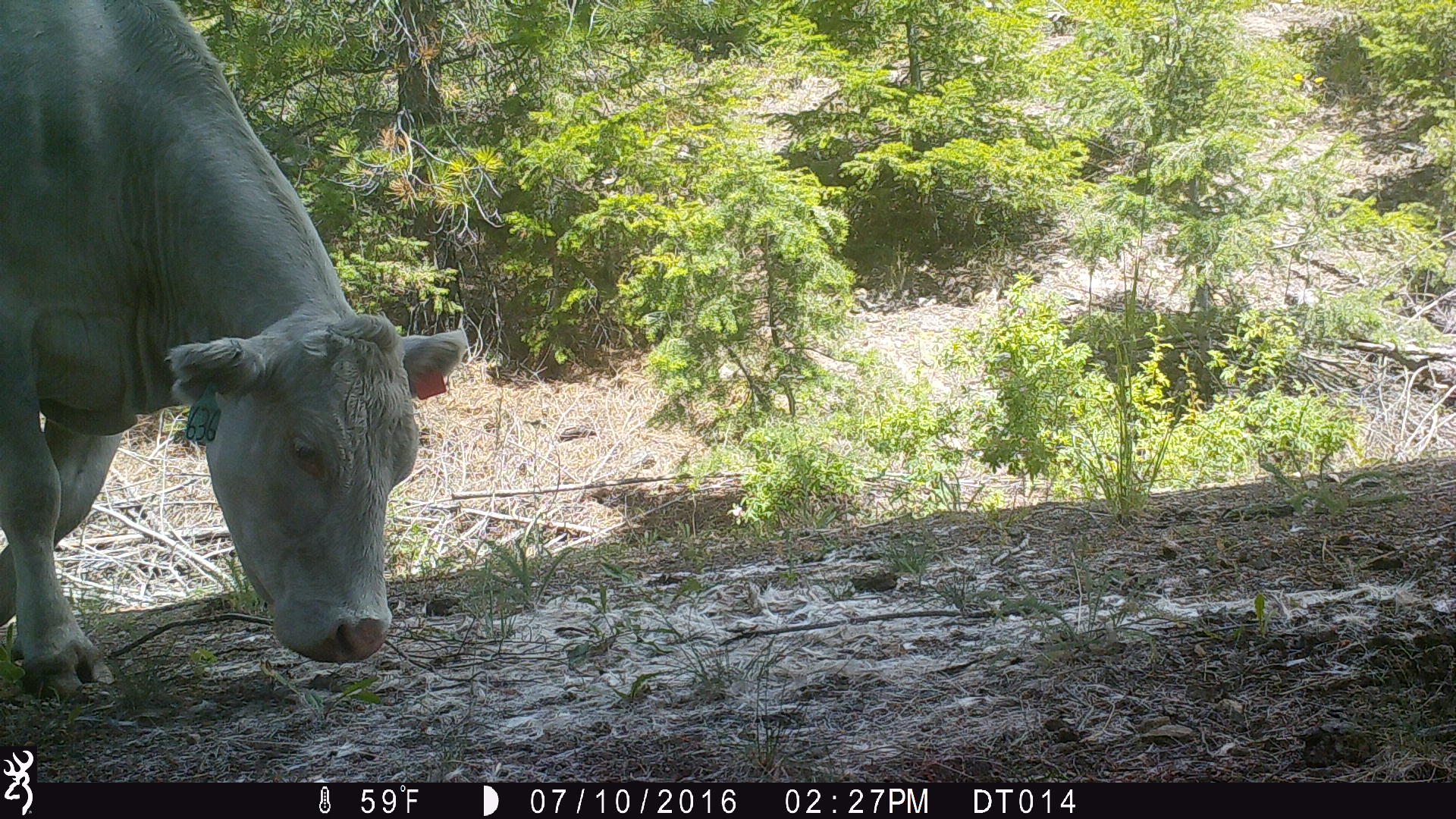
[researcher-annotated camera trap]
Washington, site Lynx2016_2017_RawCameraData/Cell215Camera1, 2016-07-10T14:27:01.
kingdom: Animalia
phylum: Chordata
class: Mammalia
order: Artiodactyla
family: Bovidae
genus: Bos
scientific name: Bos taurus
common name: domestic cattle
Domestic cattle (Bos taurus). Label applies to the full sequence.